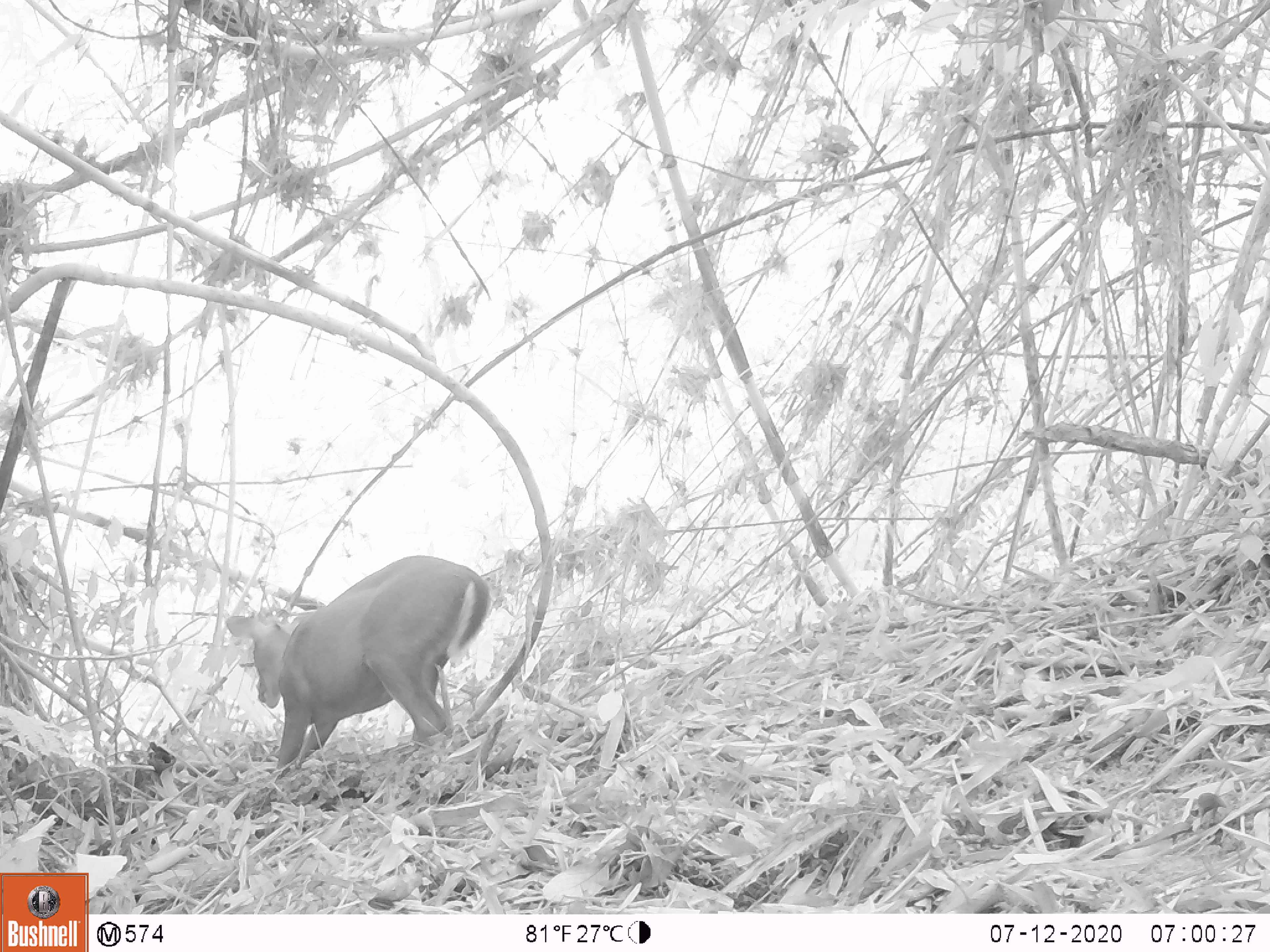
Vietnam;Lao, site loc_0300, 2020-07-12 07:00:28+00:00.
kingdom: Animalia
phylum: Chordata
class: Mammalia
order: Artiodactyla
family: Cervidae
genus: Muntiacus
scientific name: Muntiacus rooseveltorum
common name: roosevelt's muntjac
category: roosevelts muntjac group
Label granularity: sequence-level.